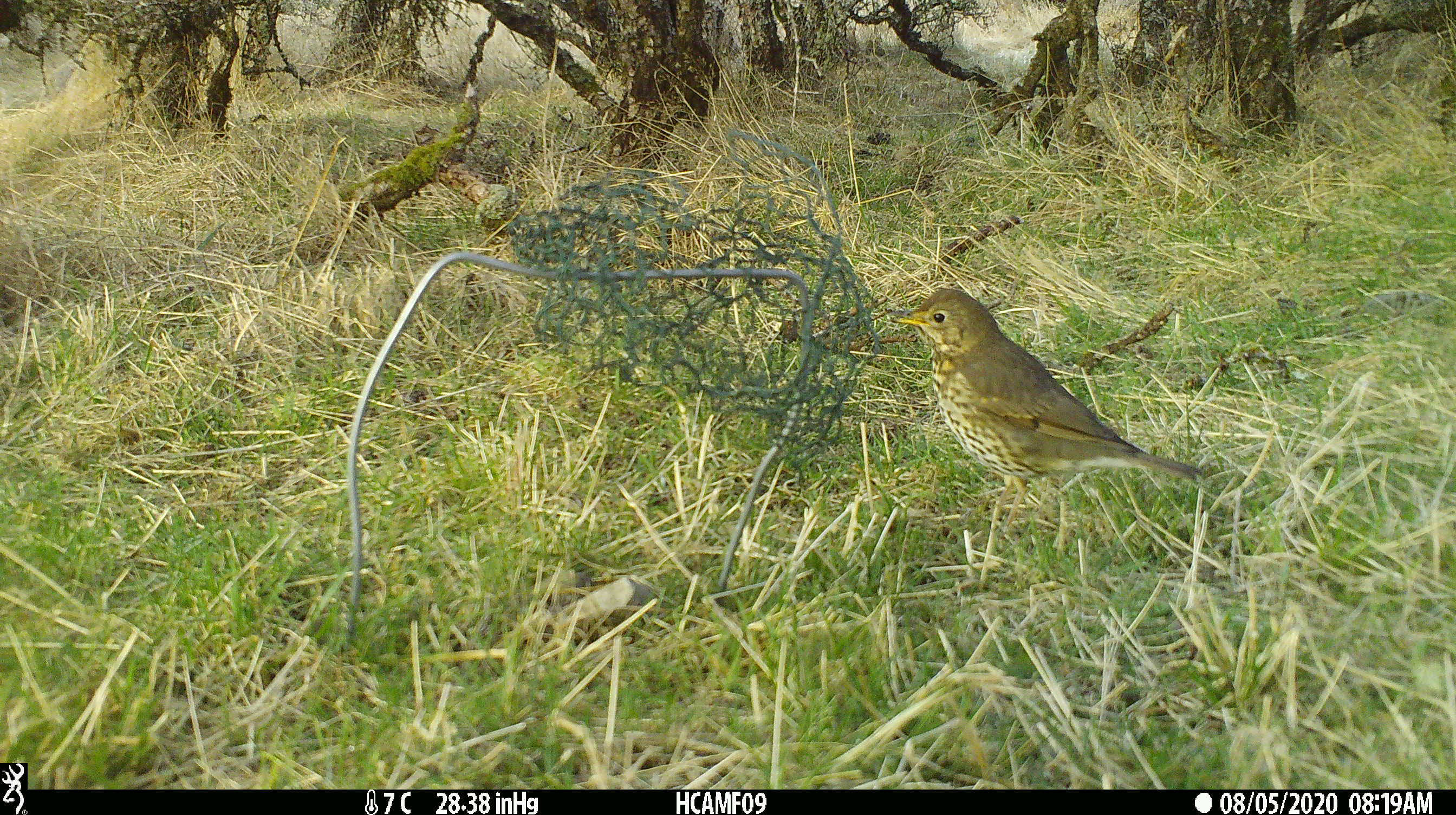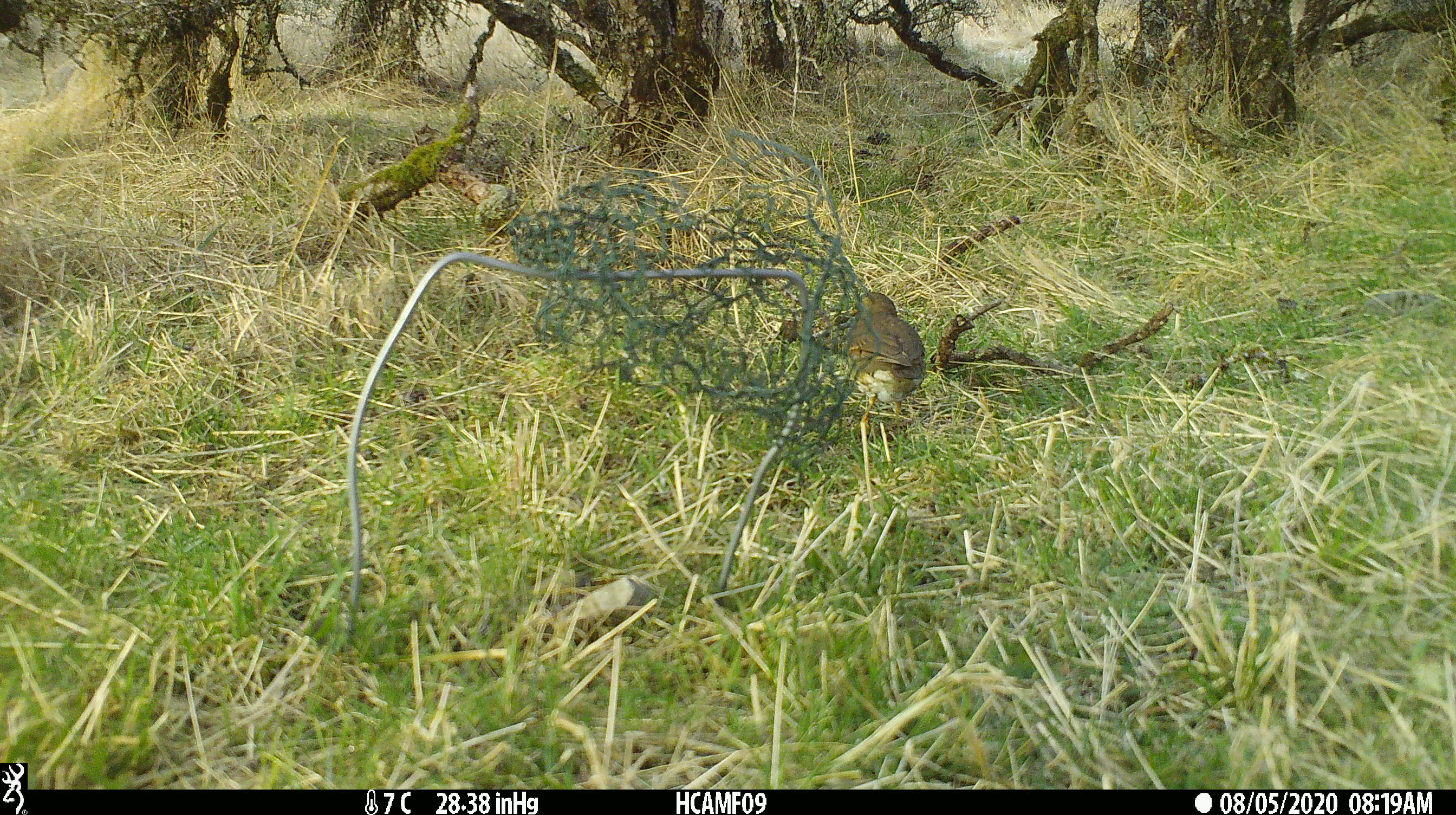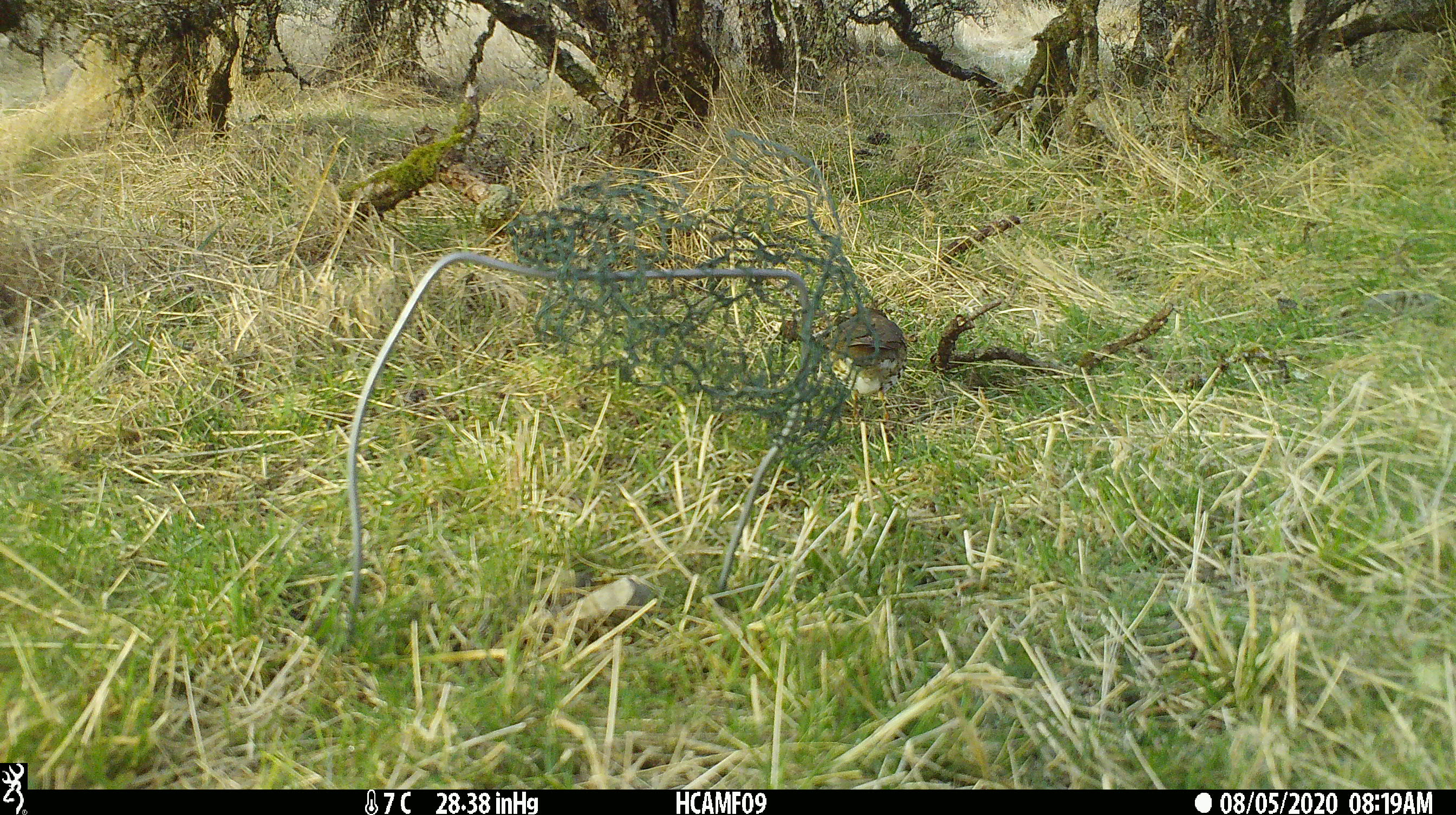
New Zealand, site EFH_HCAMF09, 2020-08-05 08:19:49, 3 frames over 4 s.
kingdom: Animalia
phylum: Chordata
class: Aves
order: Passeriformes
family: Turdidae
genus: Turdus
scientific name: Turdus philomelos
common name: song thrush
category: thrush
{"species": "thrush (song thrush) (Turdus philomelos)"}